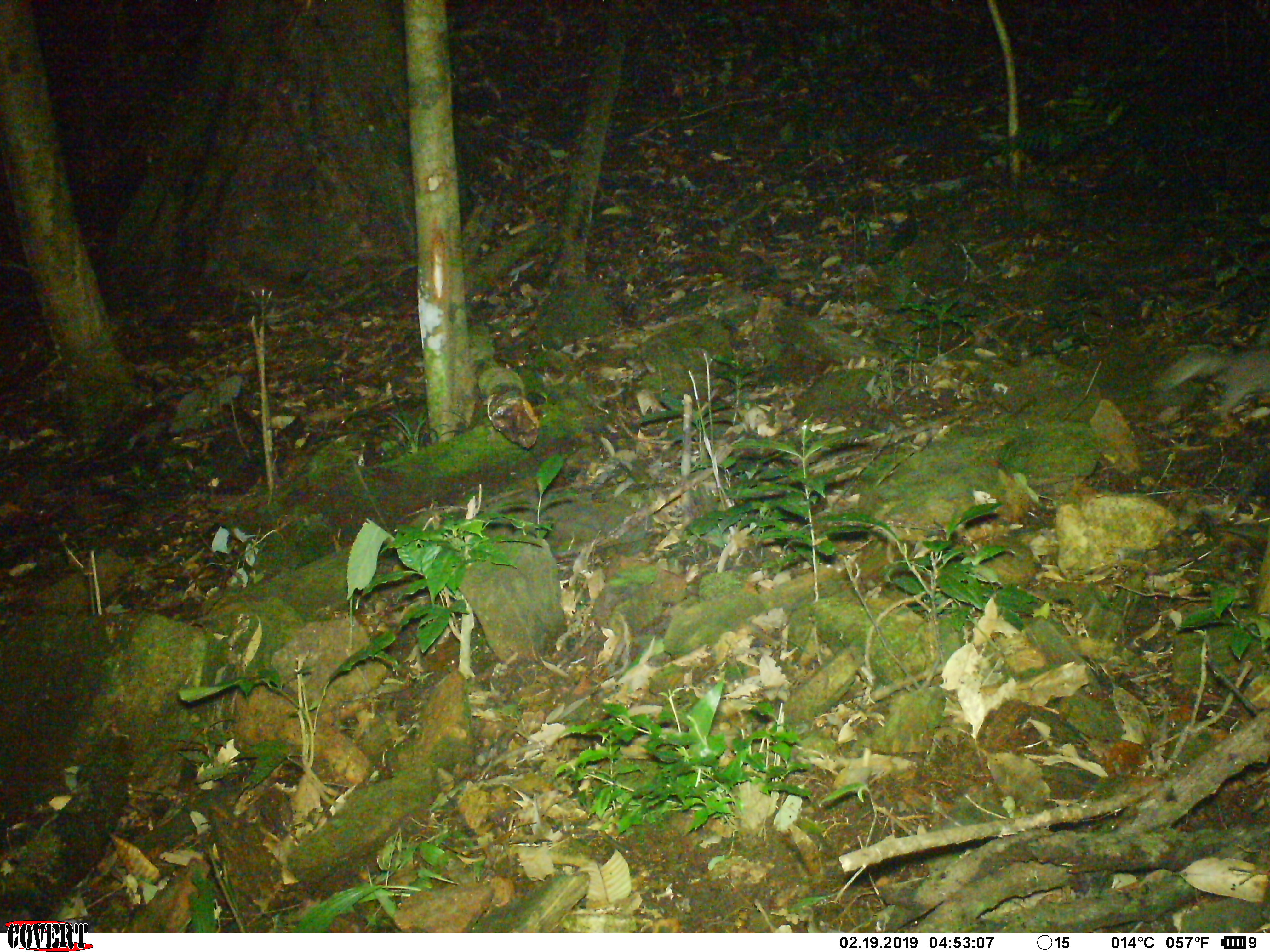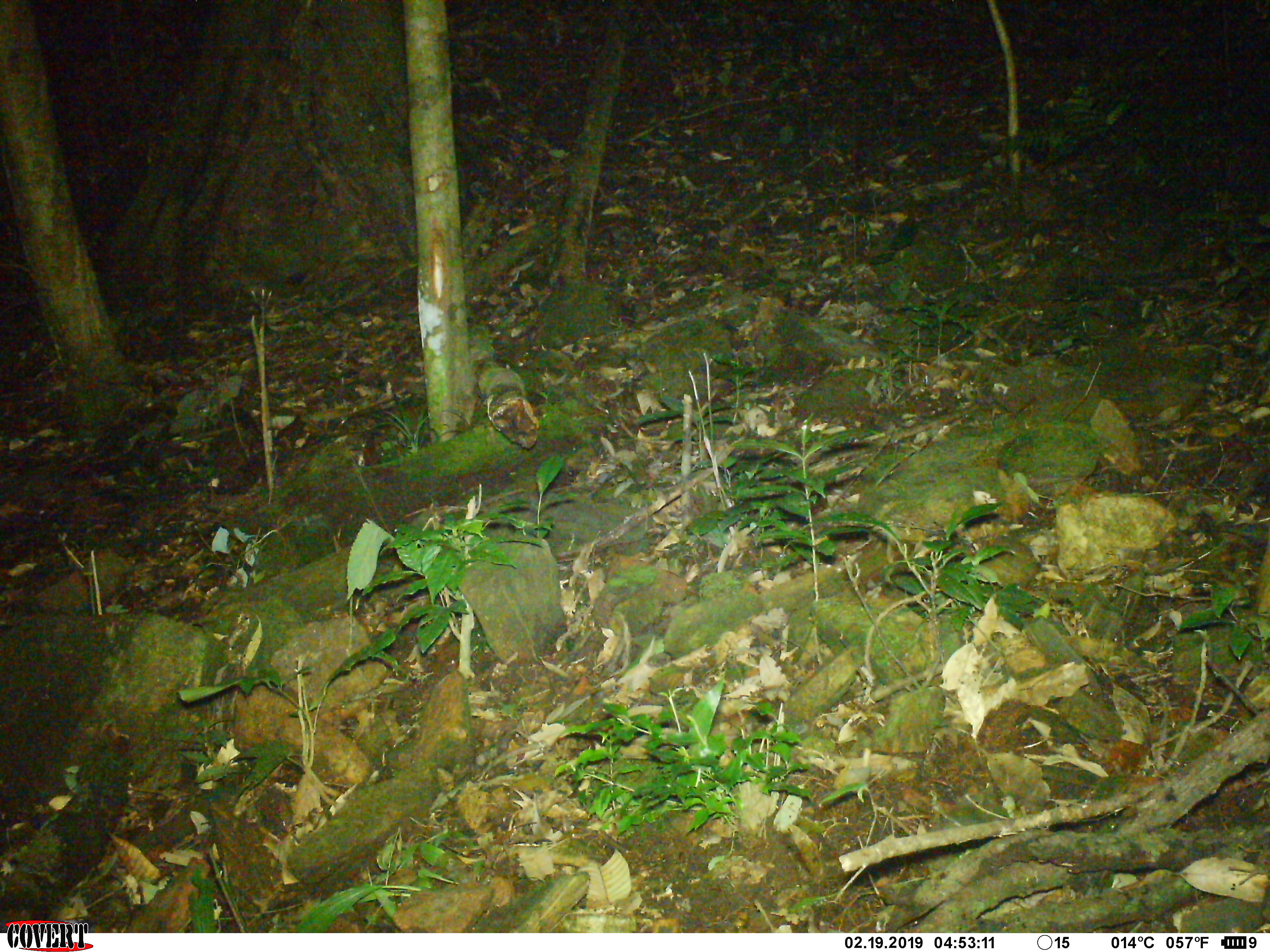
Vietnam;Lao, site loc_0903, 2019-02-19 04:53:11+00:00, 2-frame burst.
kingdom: Animalia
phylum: Chordata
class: Mammalia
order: Carnivora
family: Mustelidae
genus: Melogale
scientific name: Melogale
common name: ferret badger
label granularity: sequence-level